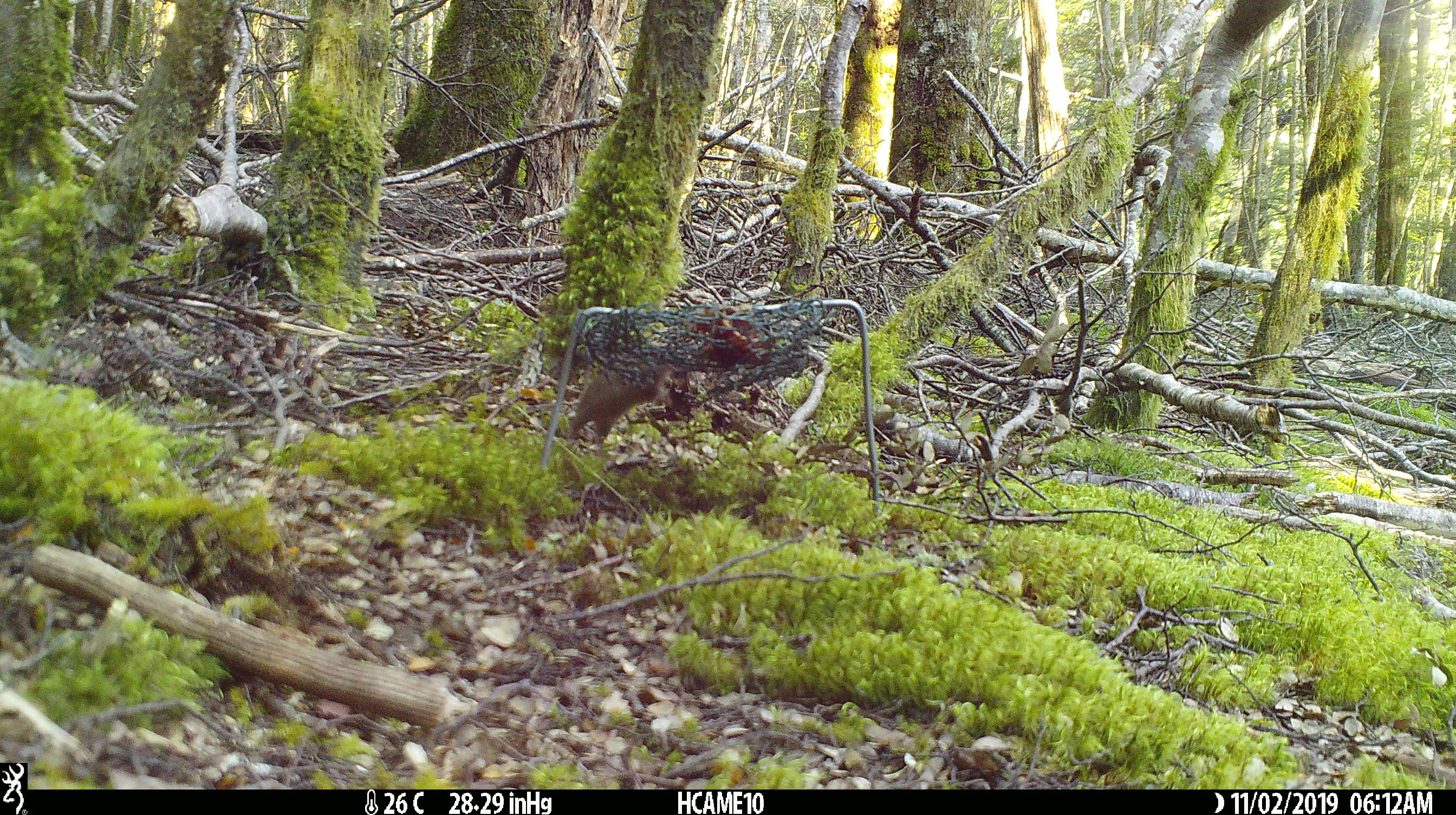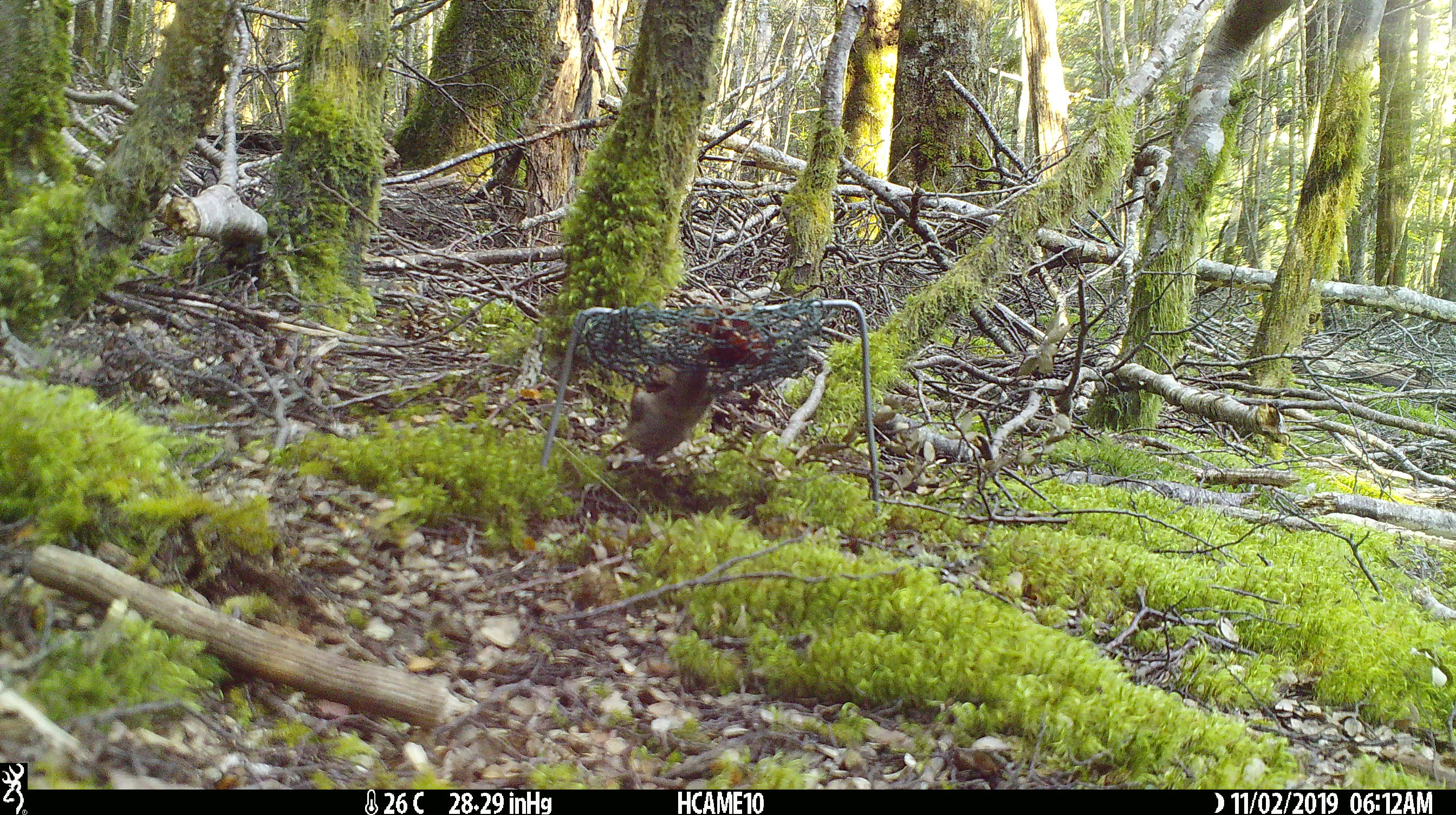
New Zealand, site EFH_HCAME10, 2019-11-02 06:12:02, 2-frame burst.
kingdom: Animalia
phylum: Chordata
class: Mammalia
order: Rodentia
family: Muridae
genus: Mus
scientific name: Mus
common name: mouse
Mouse (Mus).